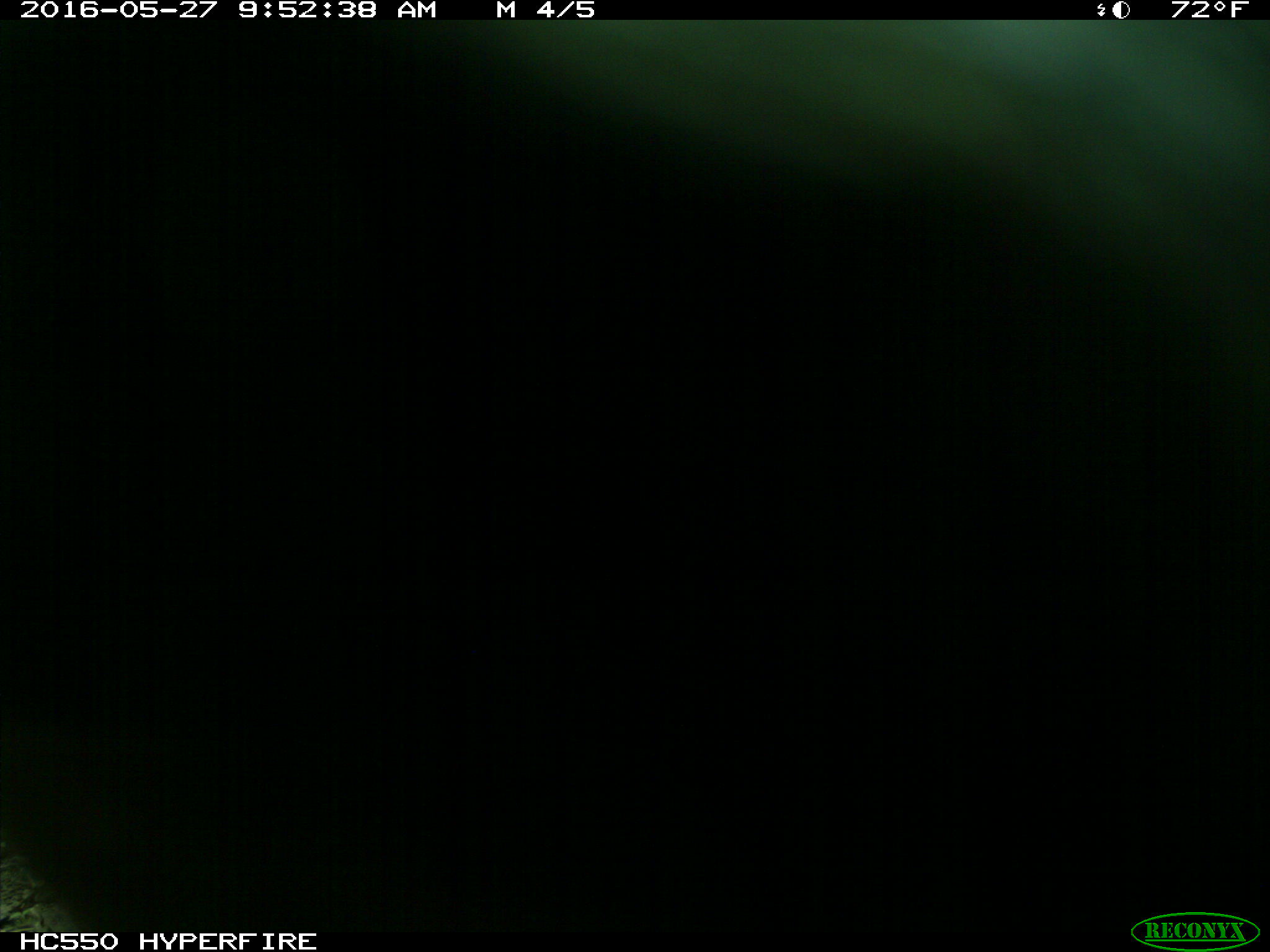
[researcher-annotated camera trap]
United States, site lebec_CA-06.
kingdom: Animalia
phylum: Chordata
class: Mammalia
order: Artiodactyla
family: Bovidae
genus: Bos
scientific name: Bos taurus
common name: domestic cow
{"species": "Bos taurus (domestic cow)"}